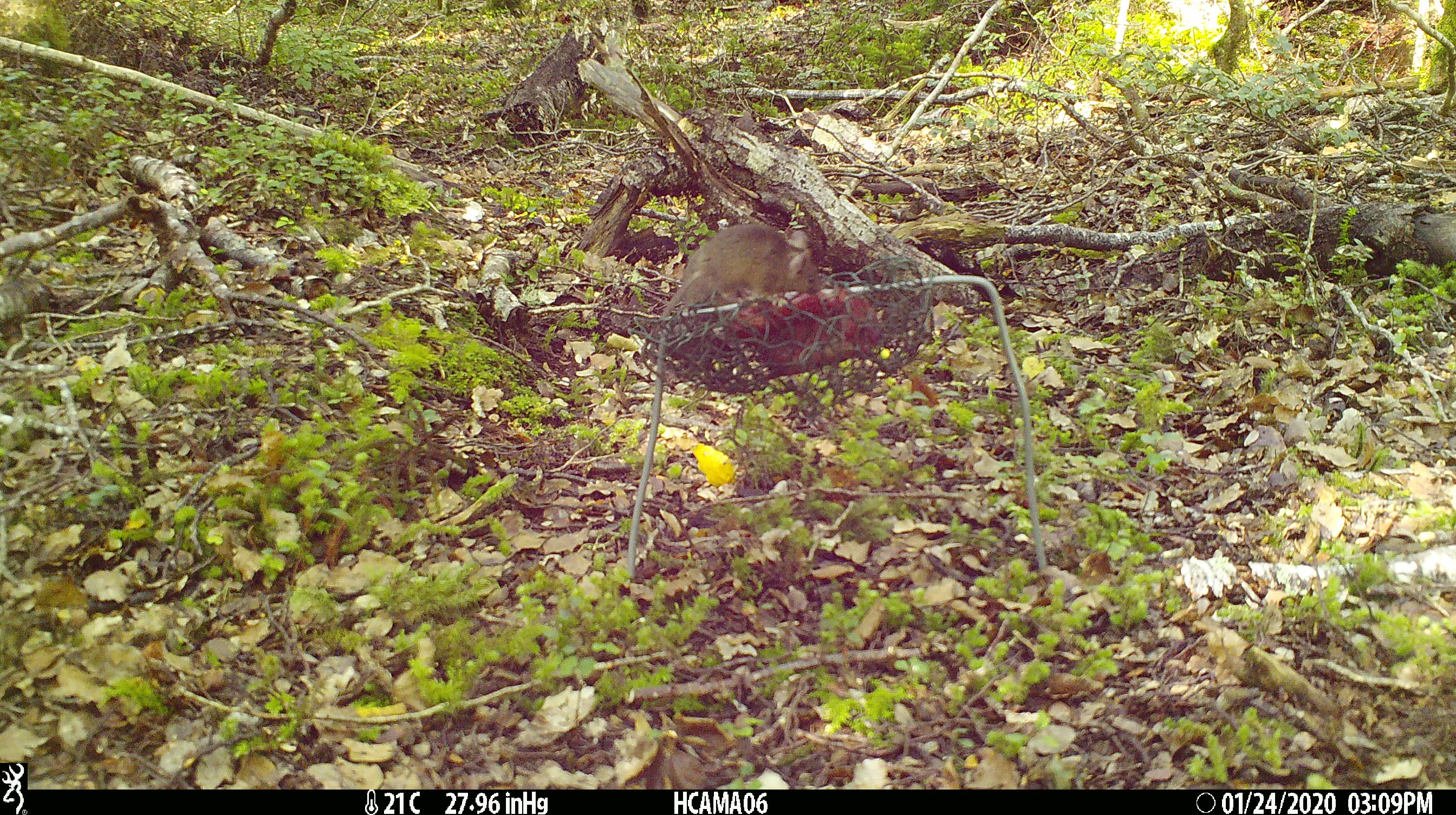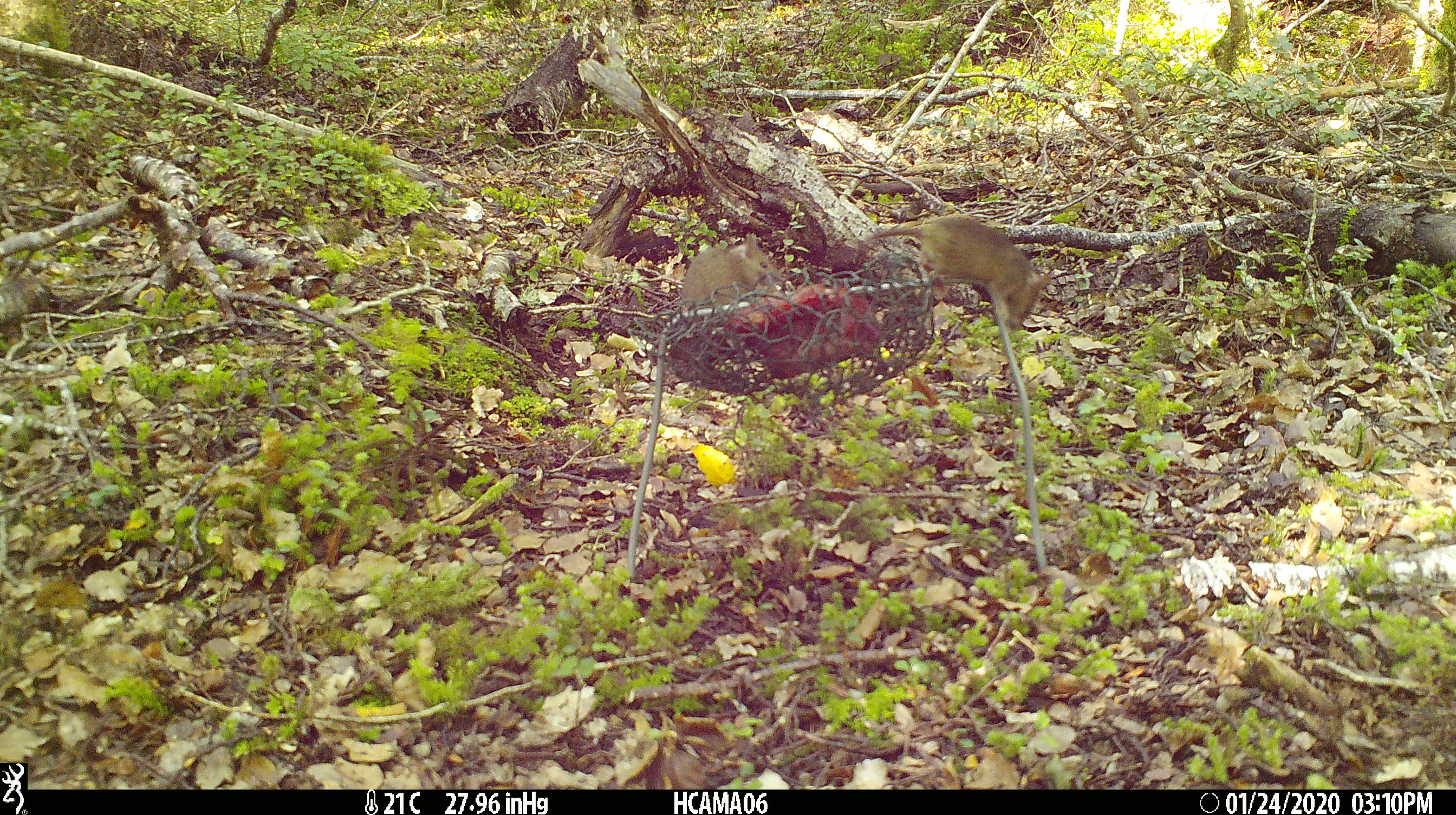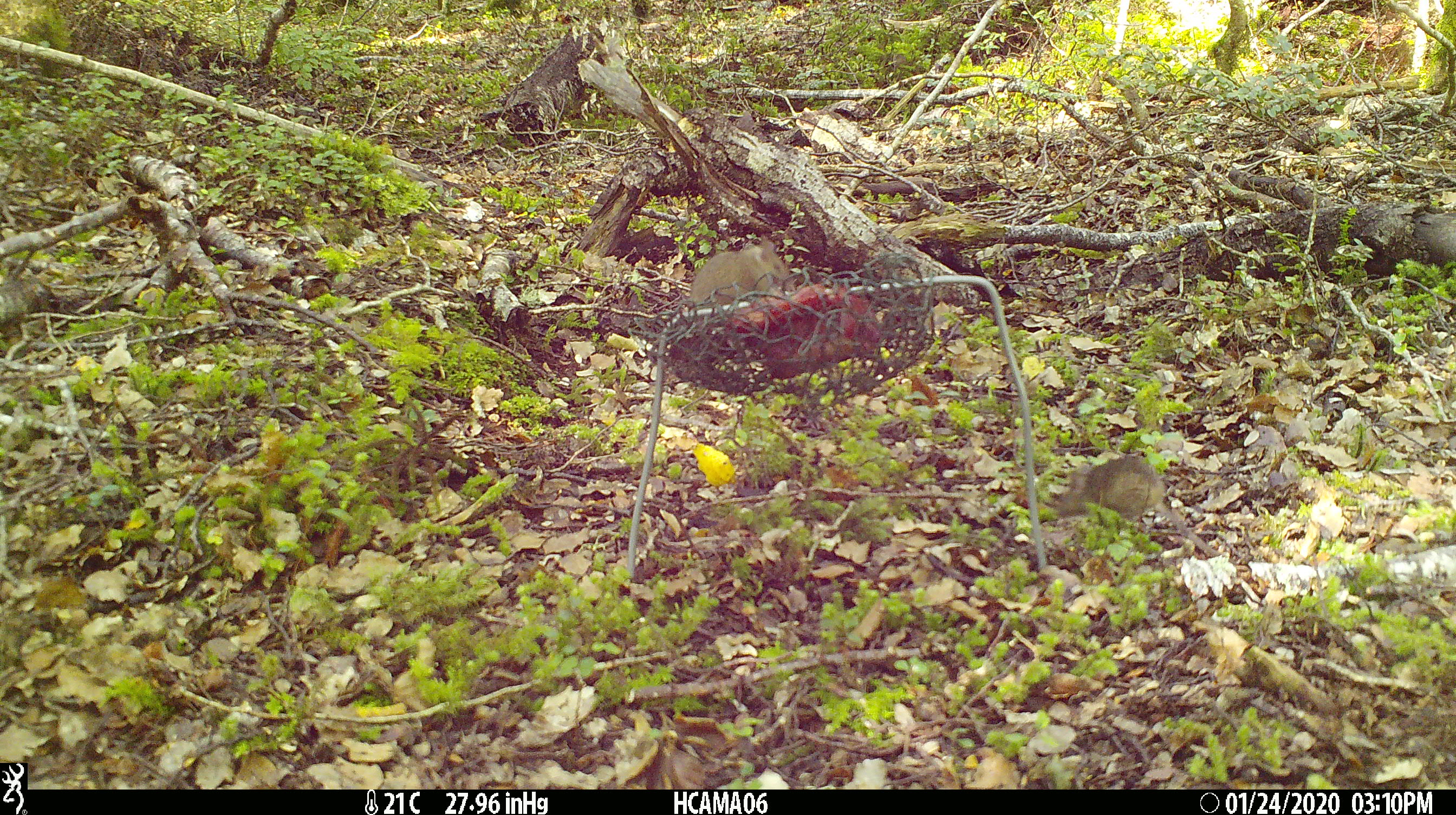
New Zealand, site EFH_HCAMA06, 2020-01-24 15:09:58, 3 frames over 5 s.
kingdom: Animalia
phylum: Chordata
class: Mammalia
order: Rodentia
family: Muridae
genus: Mus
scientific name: Mus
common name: mouse